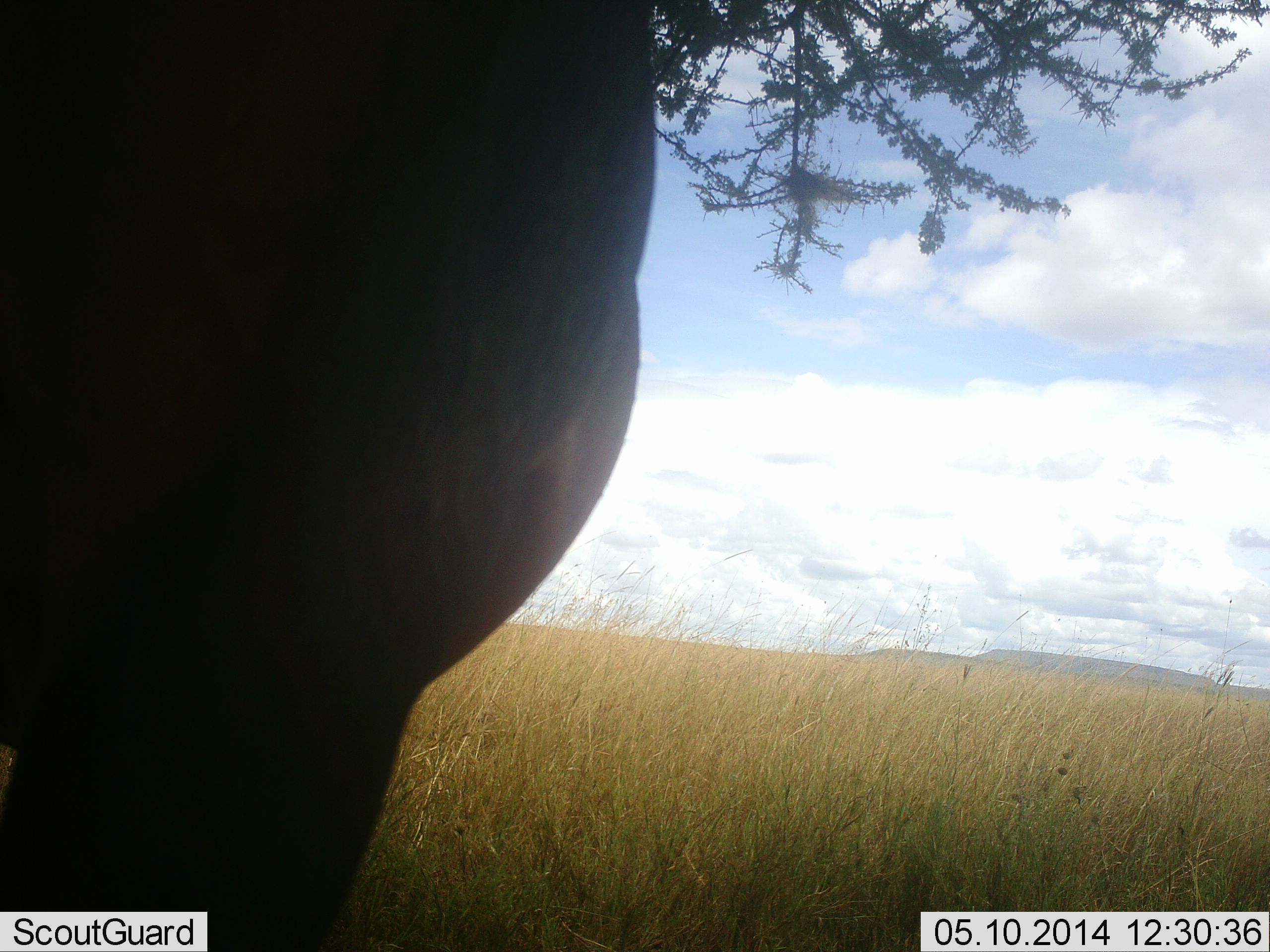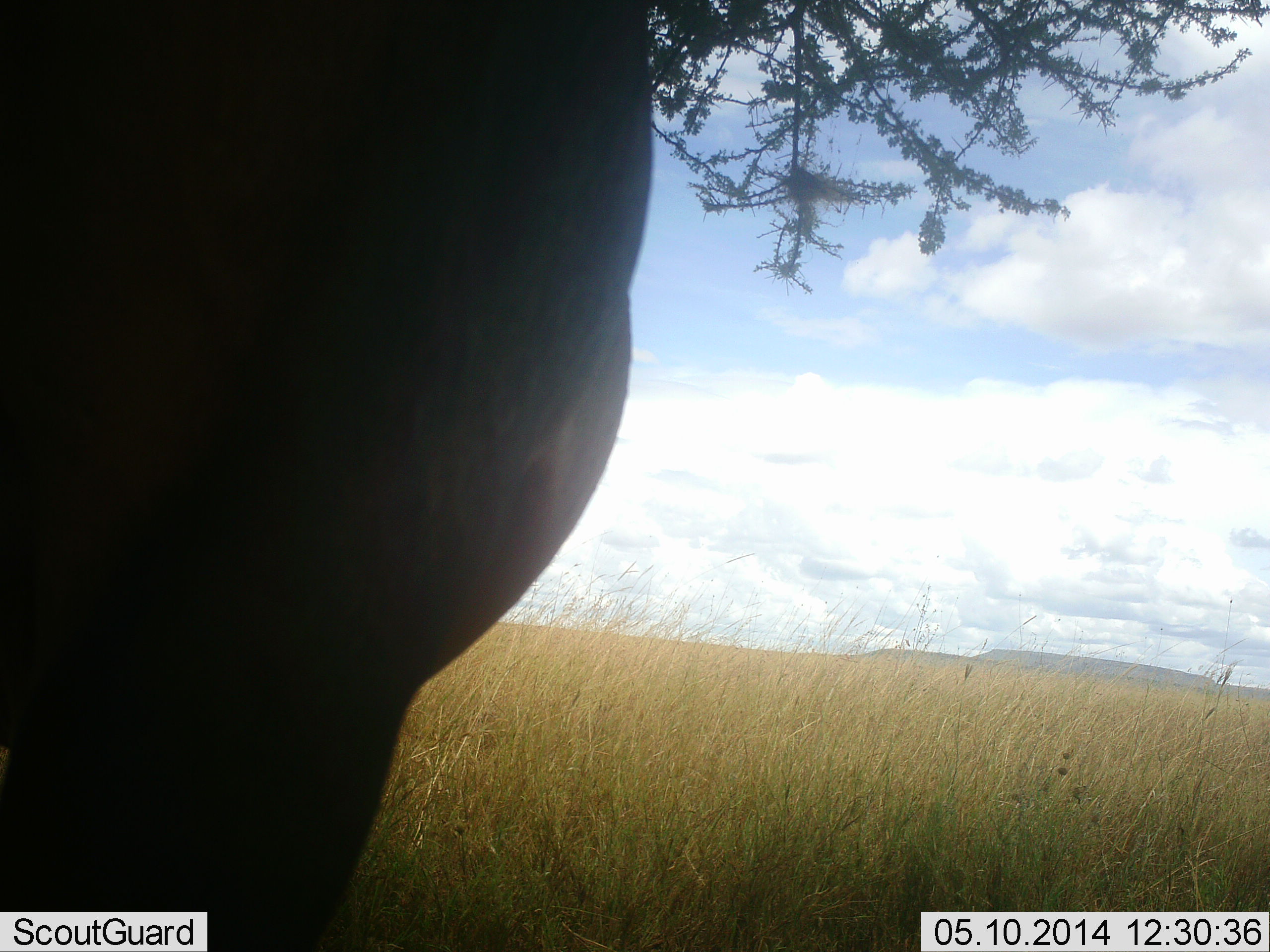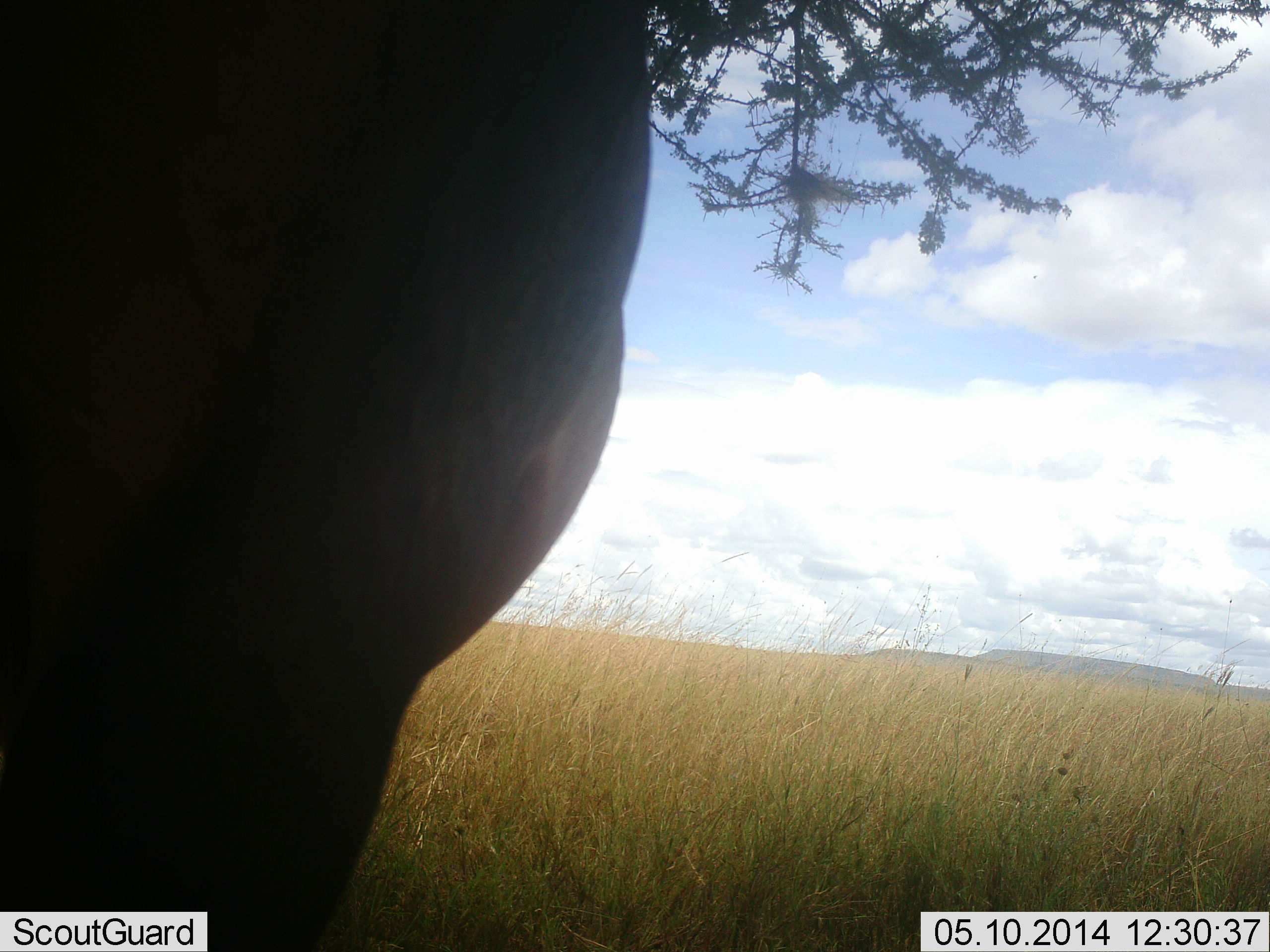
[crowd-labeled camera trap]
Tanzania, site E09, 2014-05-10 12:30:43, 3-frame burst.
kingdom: Animalia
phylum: Chordata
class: Mammalia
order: Artiodactyla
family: Bovidae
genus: Connochaetes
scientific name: Connochaetes taurinus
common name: blue wildebeest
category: wildebeest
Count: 1.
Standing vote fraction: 100%.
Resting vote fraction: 0%.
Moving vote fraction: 0%.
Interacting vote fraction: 0%.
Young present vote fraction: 0%.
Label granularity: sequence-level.